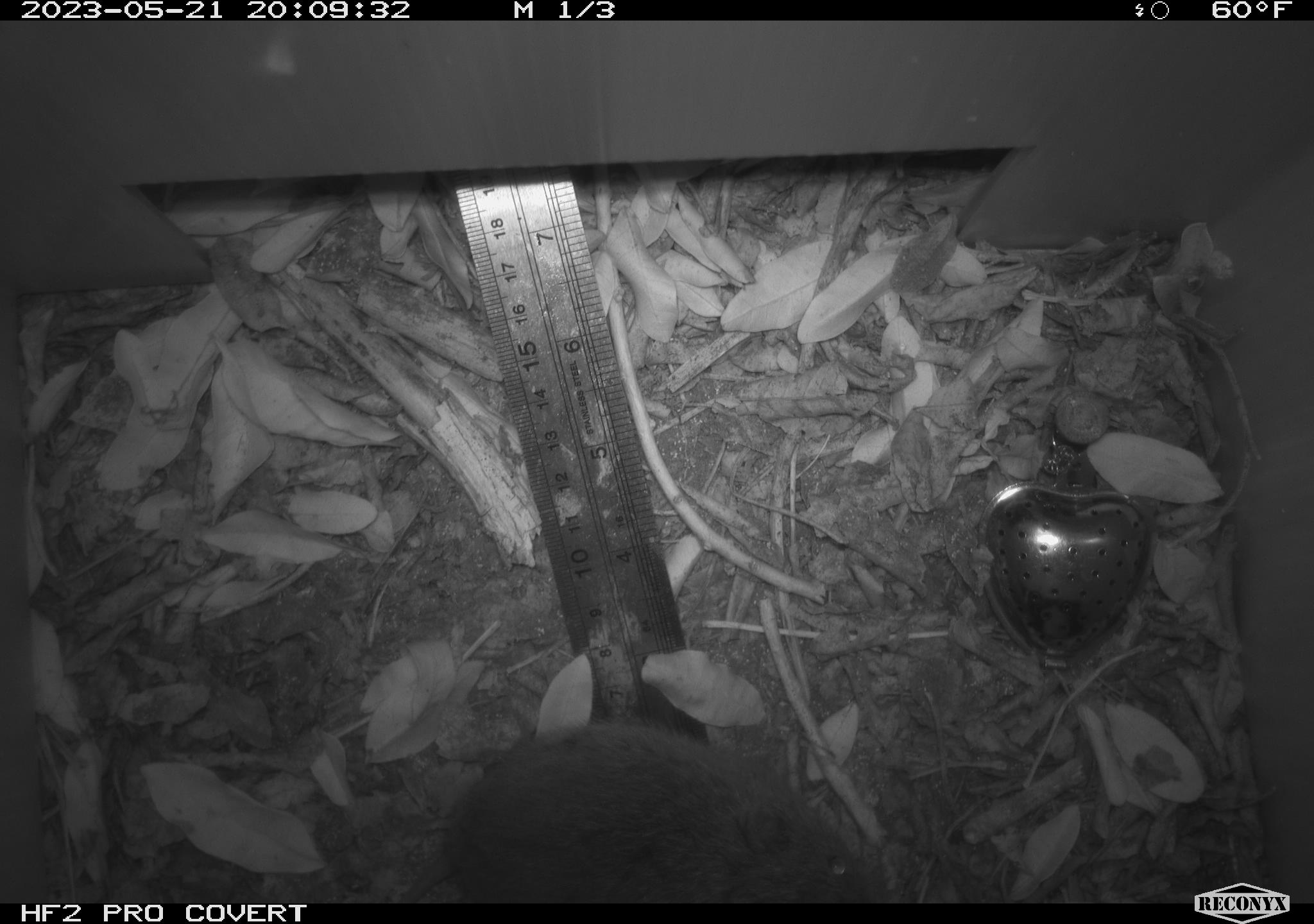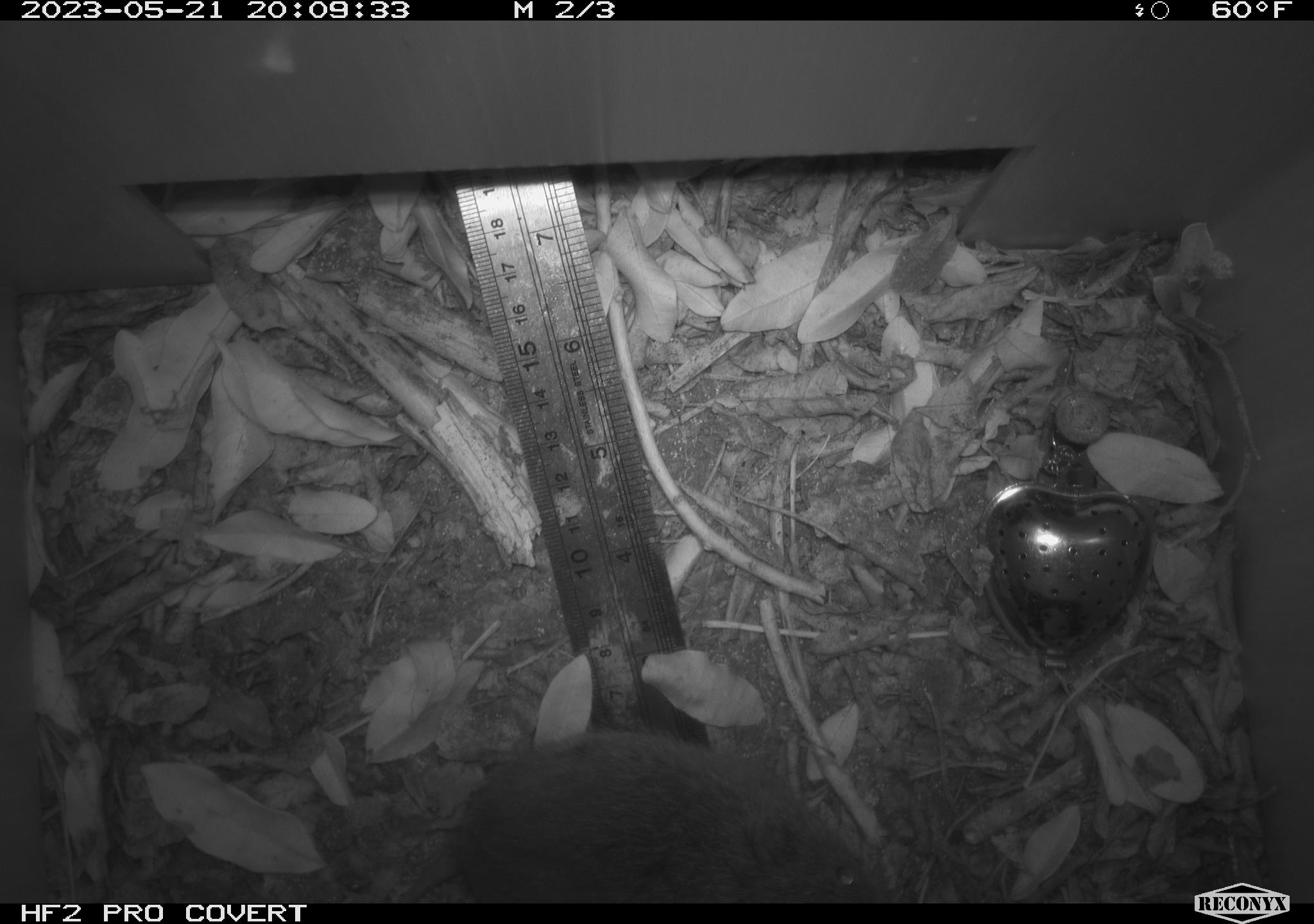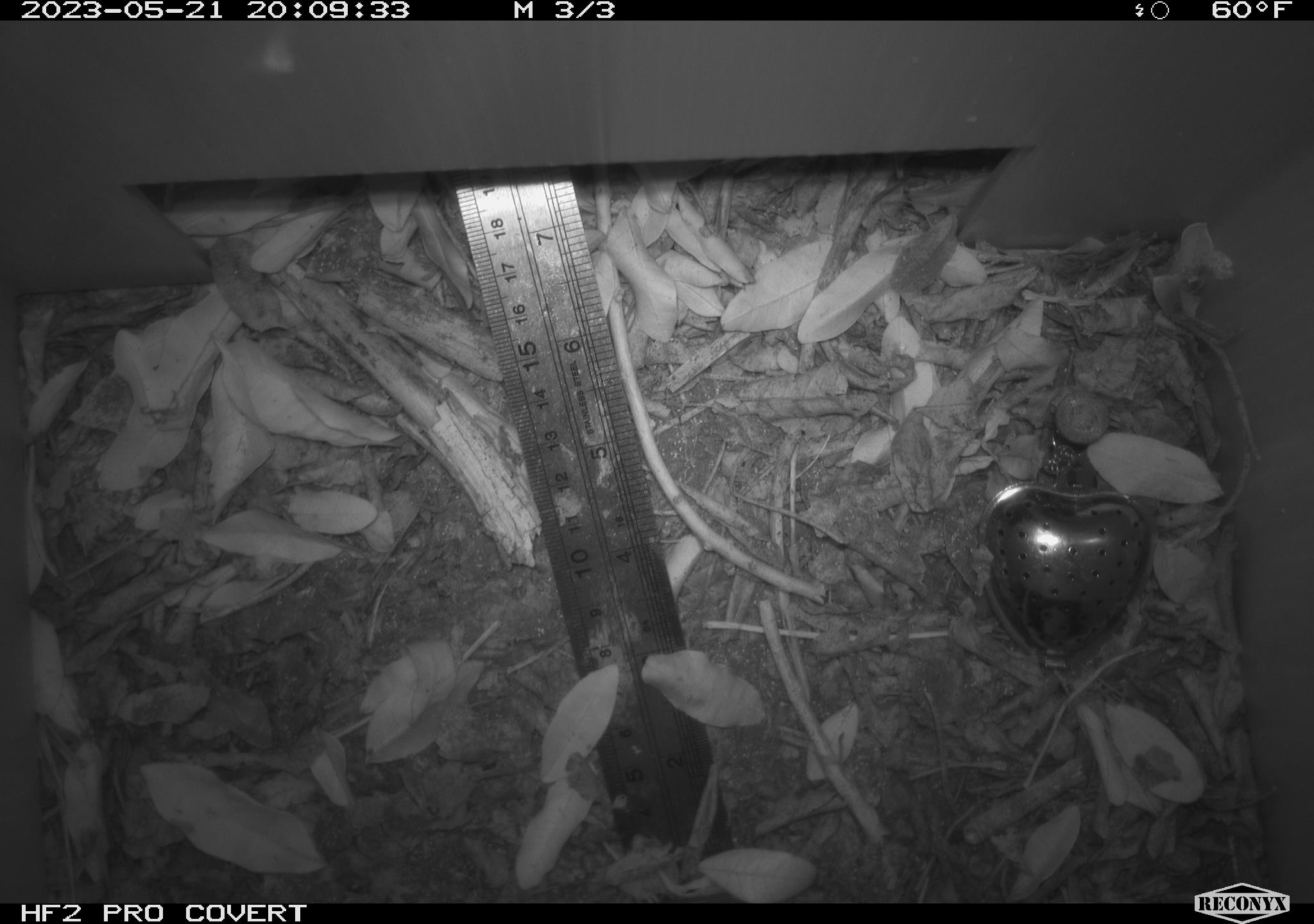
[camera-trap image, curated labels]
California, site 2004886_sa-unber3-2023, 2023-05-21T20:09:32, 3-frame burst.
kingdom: Animalia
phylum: Chordata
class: Mammalia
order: Rodentia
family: Cricetidae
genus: Microtus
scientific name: Microtus californicus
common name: california vole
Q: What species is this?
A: California vole (Microtus californicus).